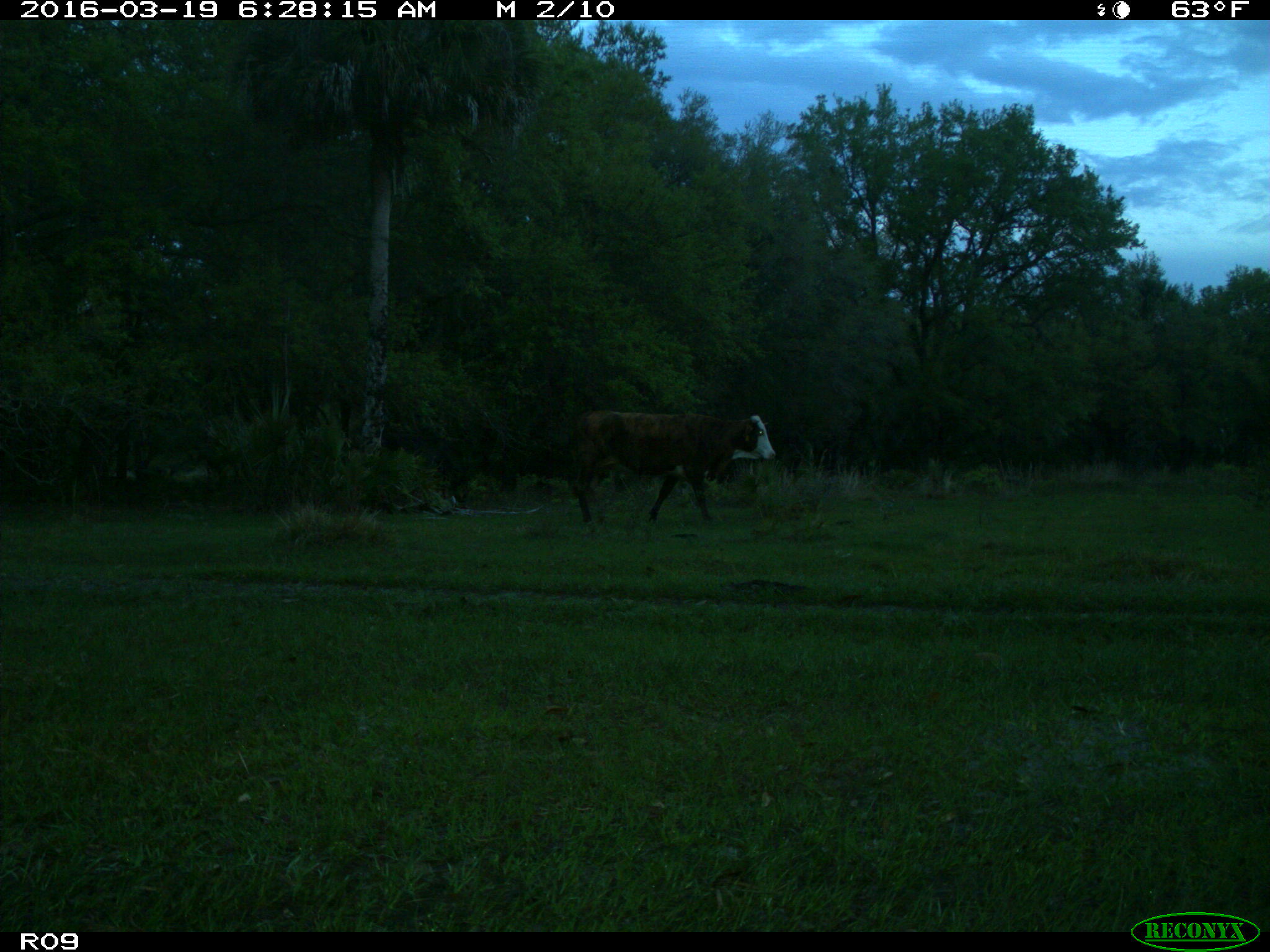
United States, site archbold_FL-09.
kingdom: Animalia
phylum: Chordata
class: Mammalia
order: Artiodactyla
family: Bovidae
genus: Bos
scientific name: Bos taurus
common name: domestic cow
Bos taurus (domestic cow).